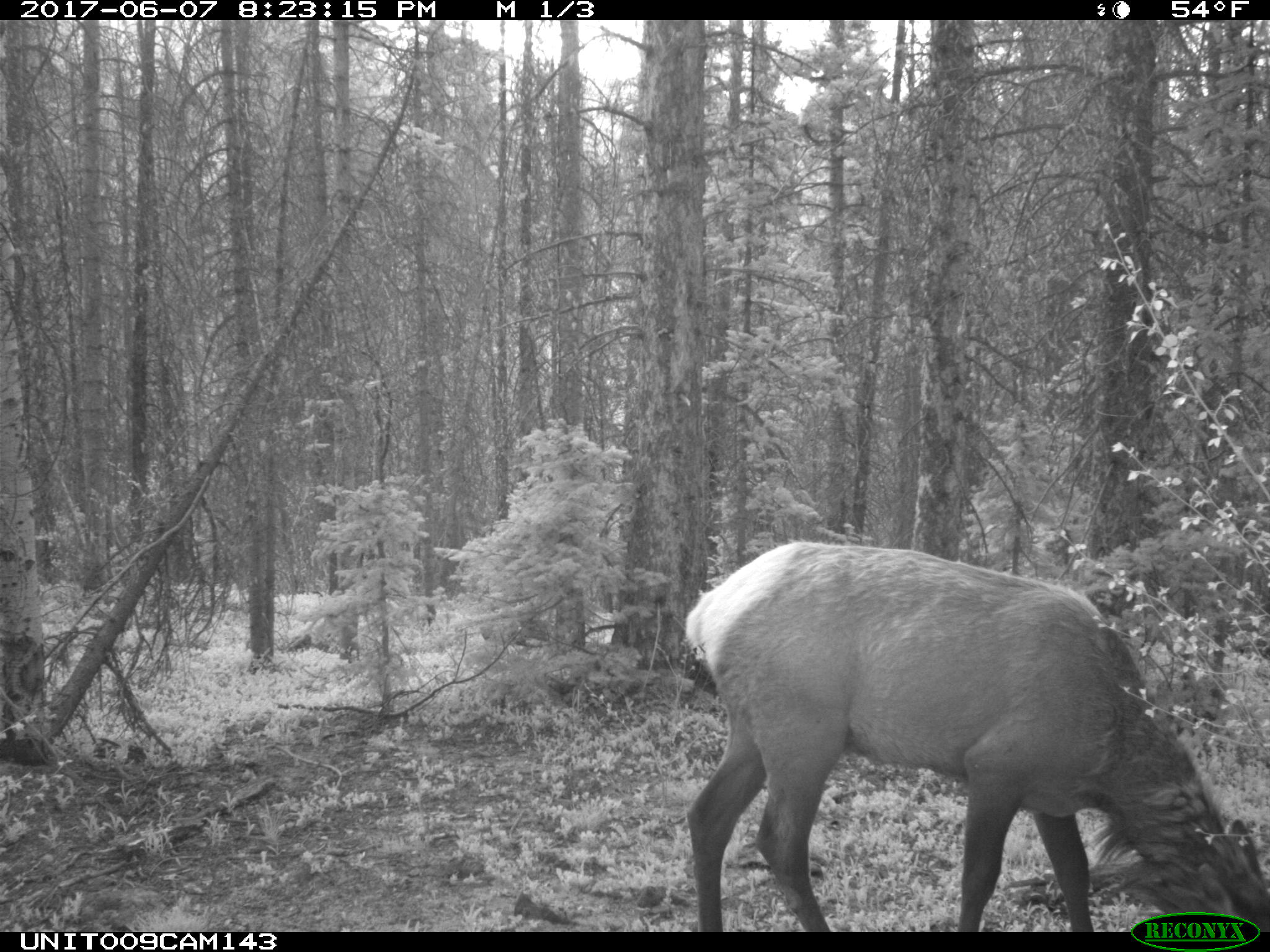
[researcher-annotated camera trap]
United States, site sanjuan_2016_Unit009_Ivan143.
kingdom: Animalia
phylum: Chordata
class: Mammalia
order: Artiodactyla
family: Cervidae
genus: Cervus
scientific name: Cervus elaphus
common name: red deer